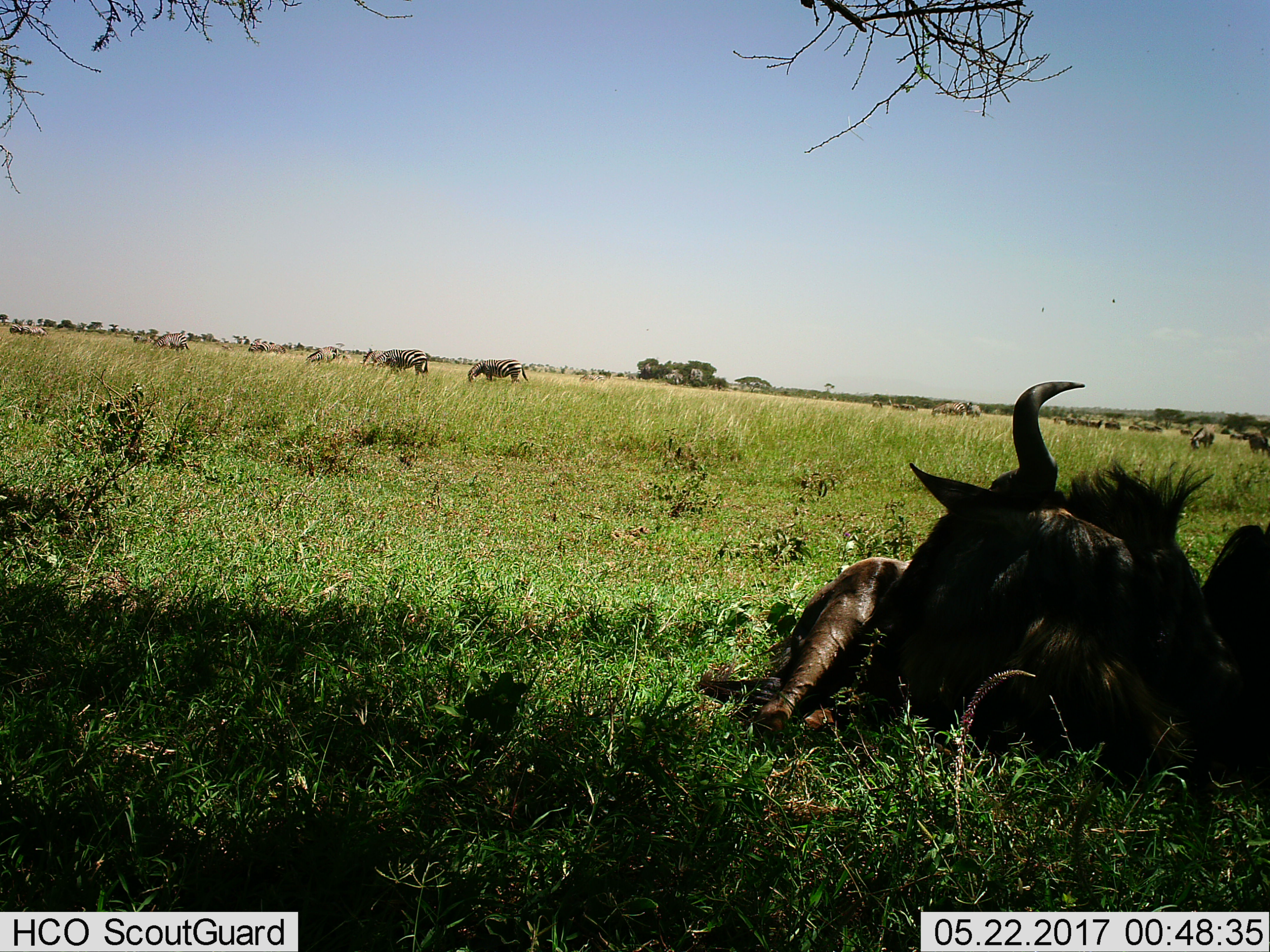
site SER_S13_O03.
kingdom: Animalia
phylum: Chordata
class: Mammalia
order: Artiodactyla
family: Bovidae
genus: Connochaetes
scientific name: Connochaetes taurinus taurinus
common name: blue wildebeest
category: wildebeestblue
Wildebeestblue (blue wildebeest) (Connochaetes taurinus taurinus), count 8. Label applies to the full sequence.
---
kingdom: Animalia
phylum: Chordata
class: Mammalia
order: Perissodactyla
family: Equidae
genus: Equus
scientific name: Equus quagga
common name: plains zebra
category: zebraplains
Zebraplains (plains zebra) (Equus quagga), count 11-50. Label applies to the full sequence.